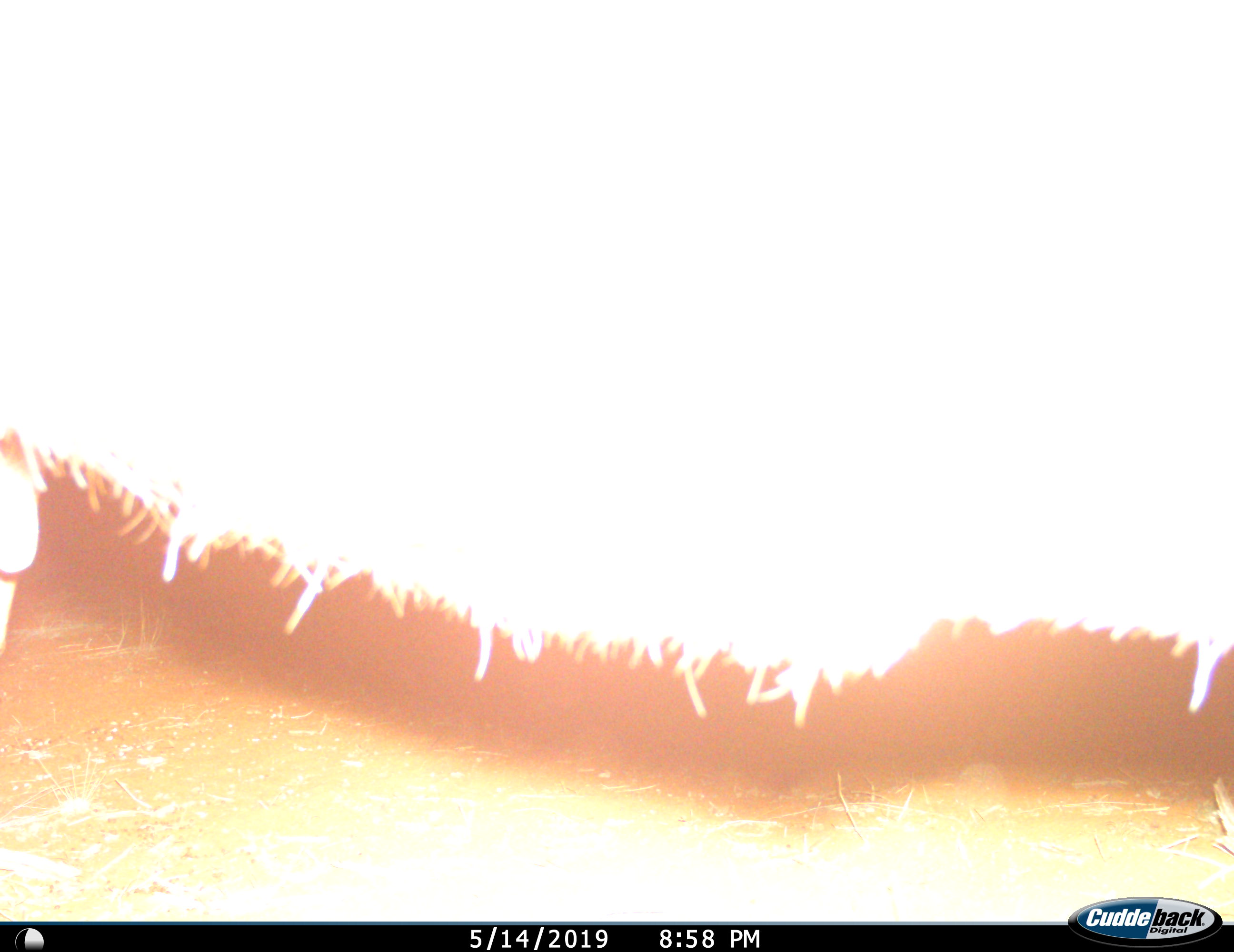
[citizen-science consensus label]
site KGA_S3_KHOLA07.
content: unidentified animal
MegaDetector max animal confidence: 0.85